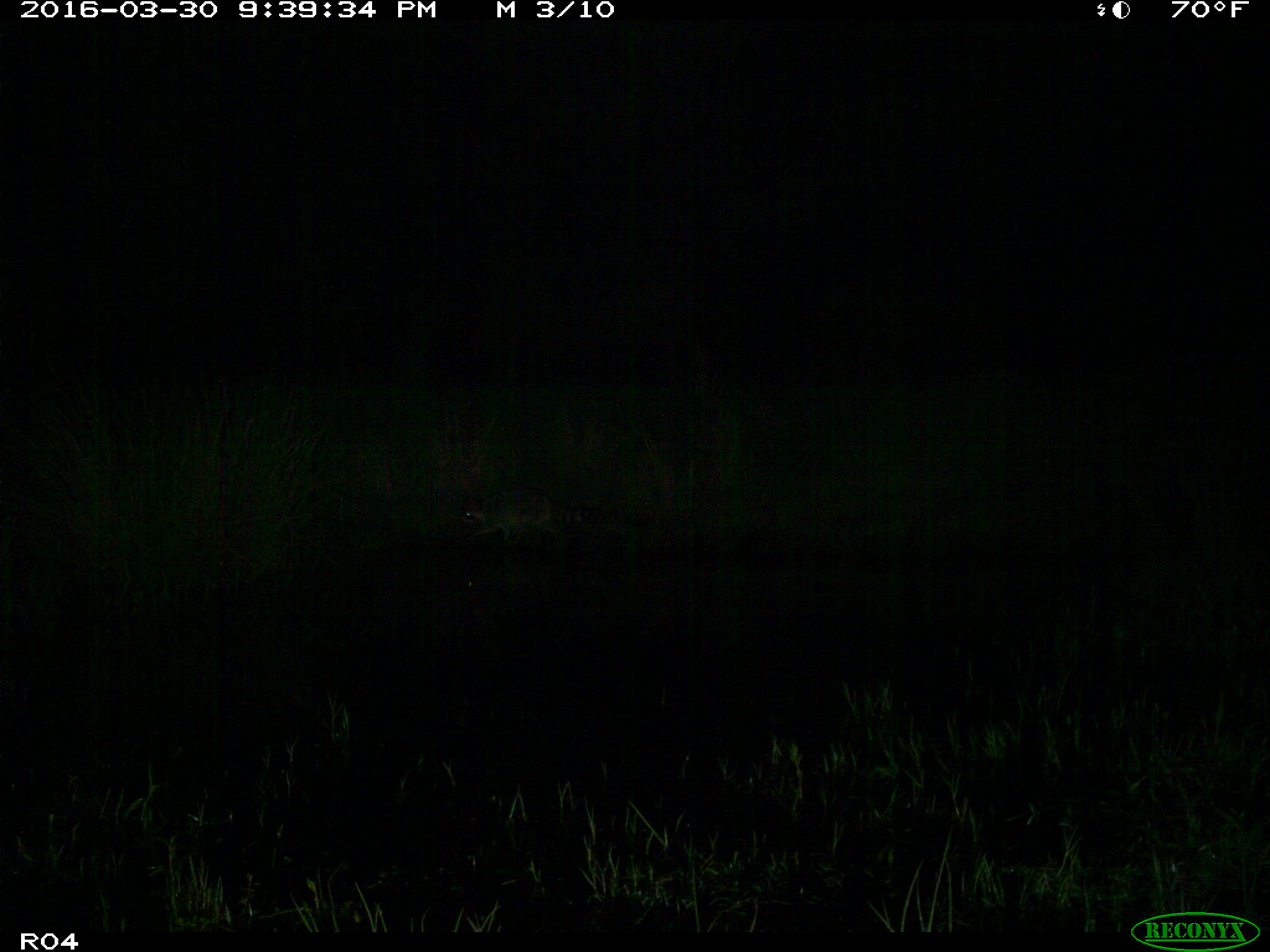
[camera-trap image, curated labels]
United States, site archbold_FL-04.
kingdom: Animalia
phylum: Chordata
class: Mammalia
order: Carnivora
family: Procyonidae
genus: Procyon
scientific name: Procyon lotor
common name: common raccoon